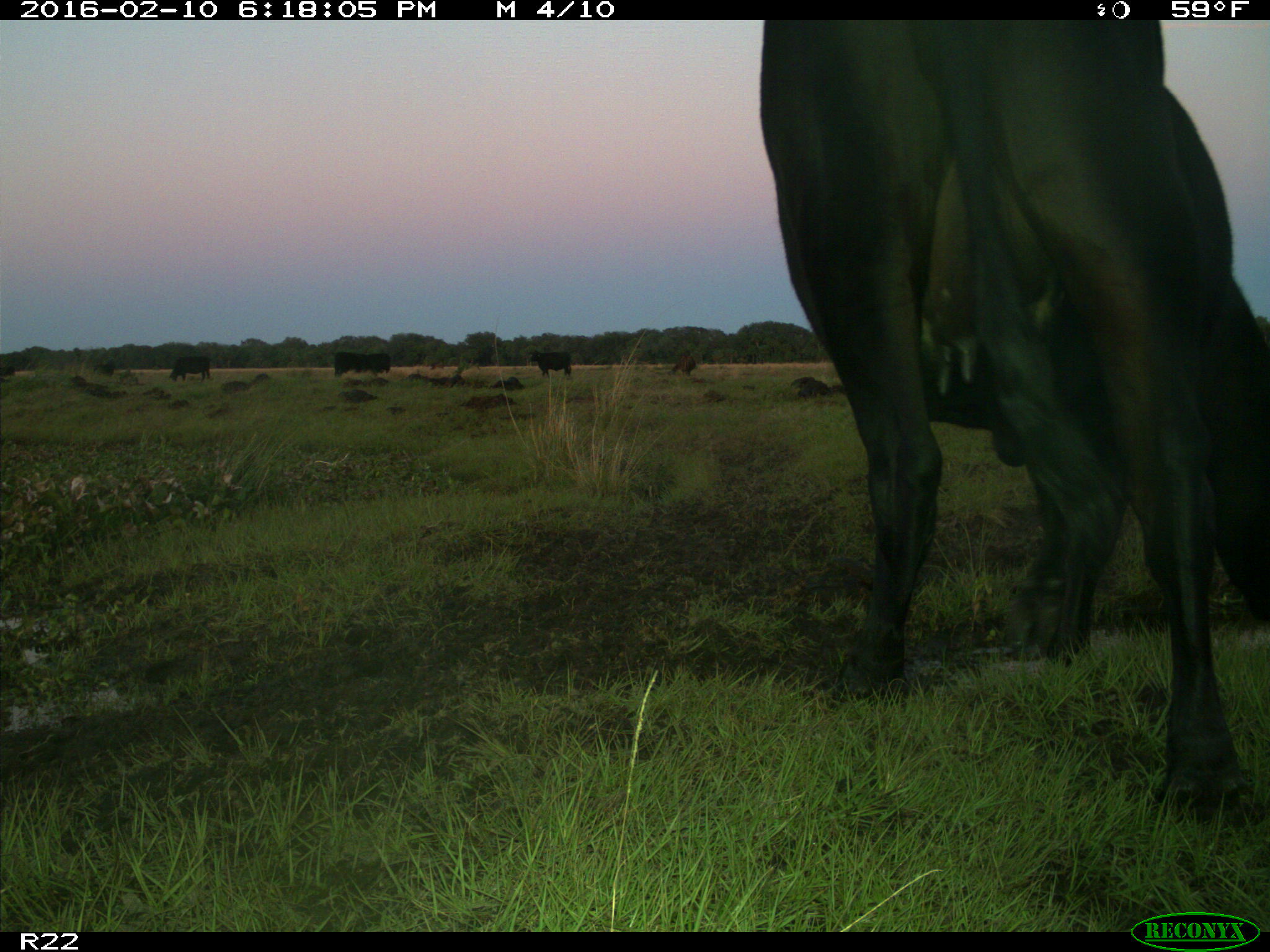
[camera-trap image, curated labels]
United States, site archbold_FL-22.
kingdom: Animalia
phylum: Chordata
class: Mammalia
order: Artiodactyla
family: Bovidae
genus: Bos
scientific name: Bos taurus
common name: domestic cow